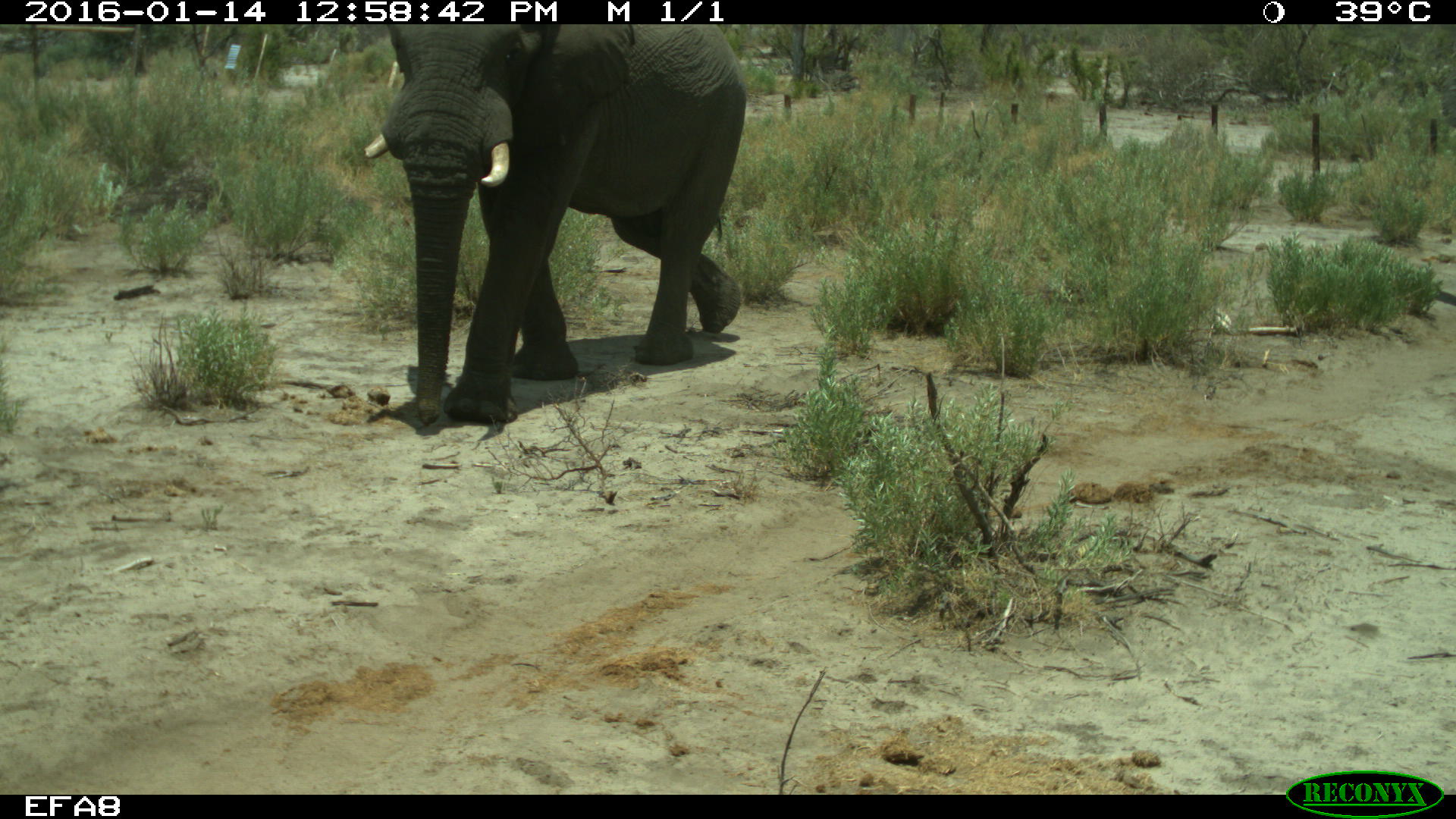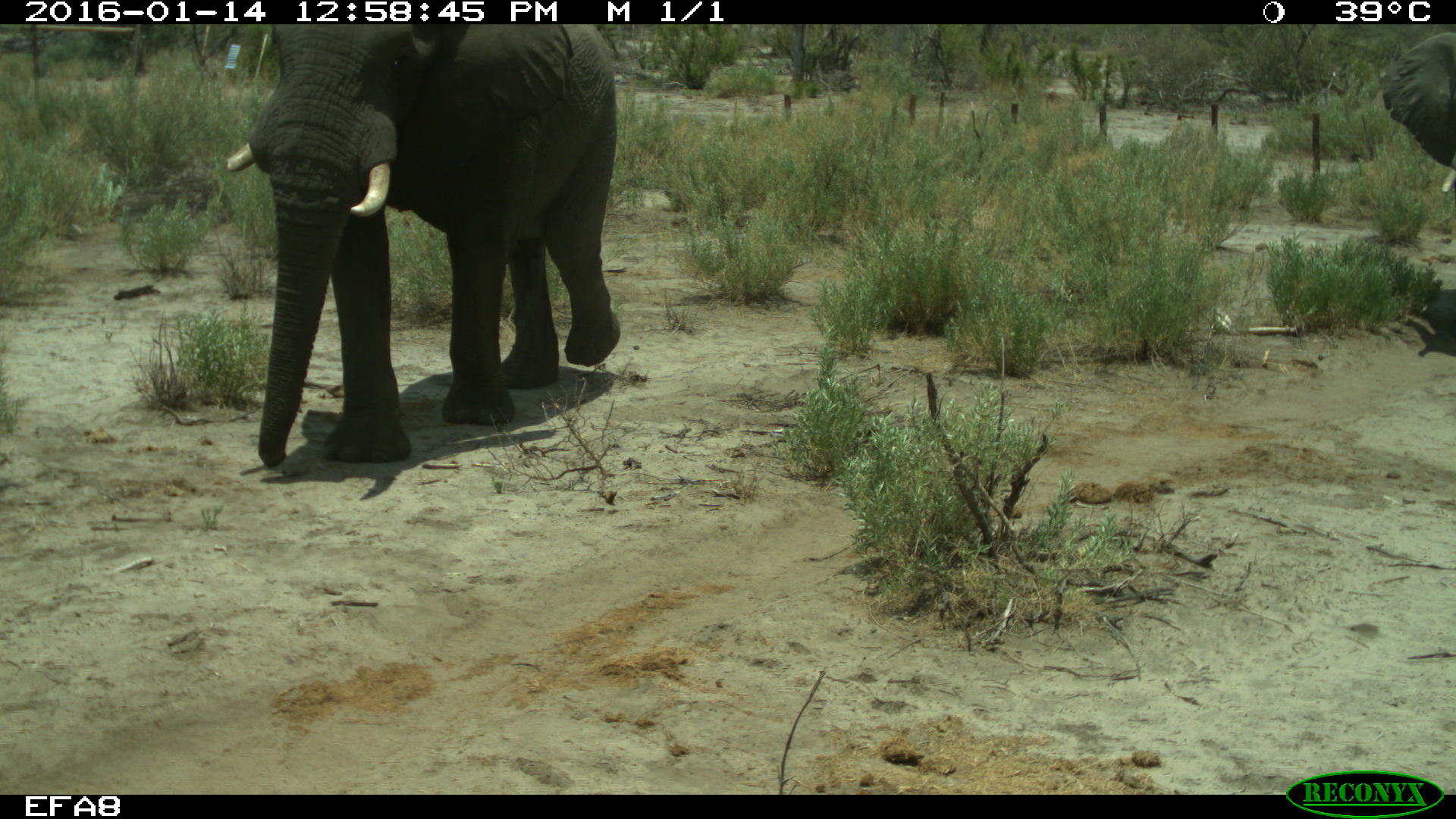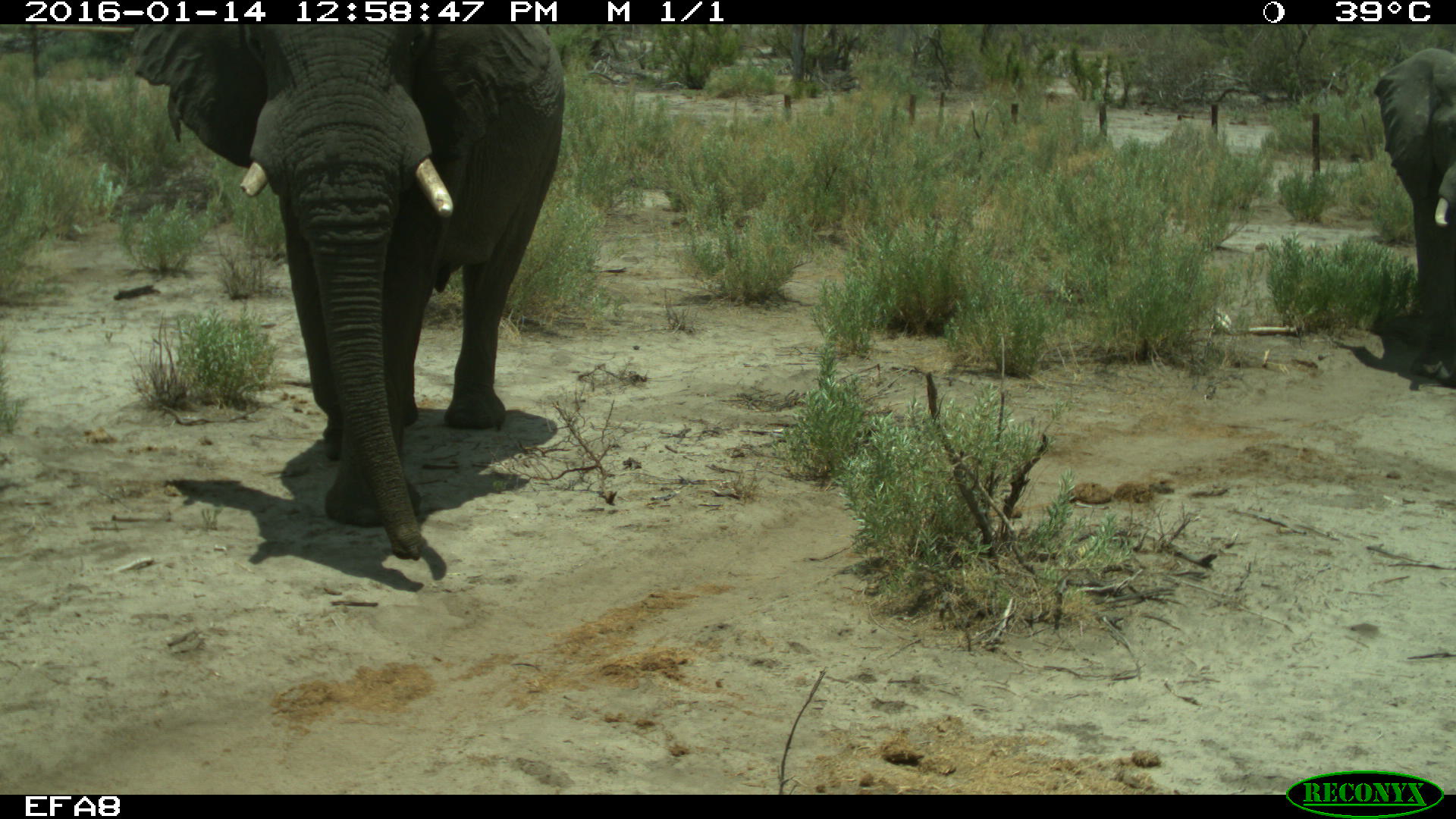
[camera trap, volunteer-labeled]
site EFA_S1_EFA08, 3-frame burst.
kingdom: Animalia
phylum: Chordata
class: Mammalia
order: Proboscidea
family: Elephantidae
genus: Loxodonta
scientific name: Loxodonta africana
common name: african bush elephant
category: elephant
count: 2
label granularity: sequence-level